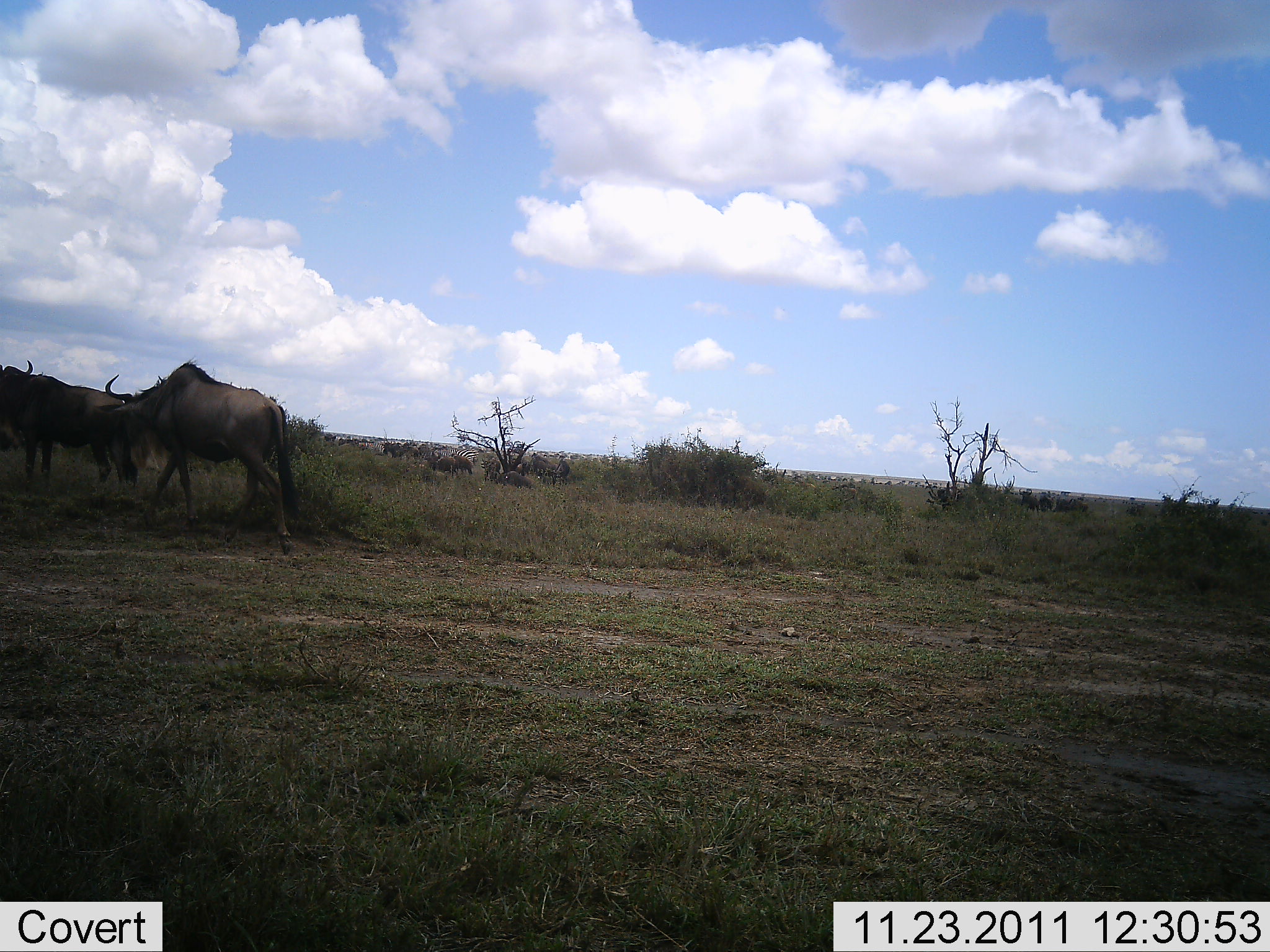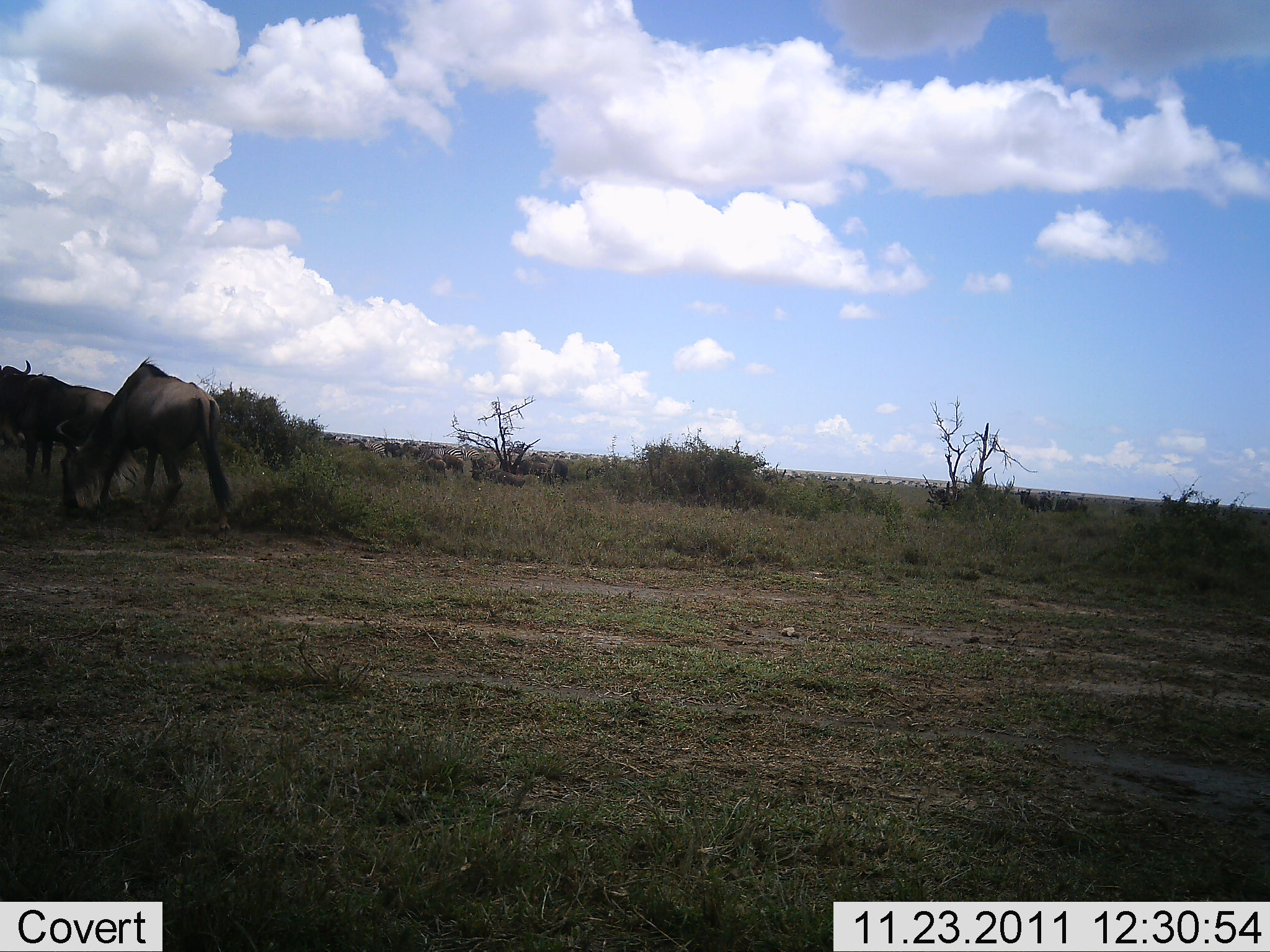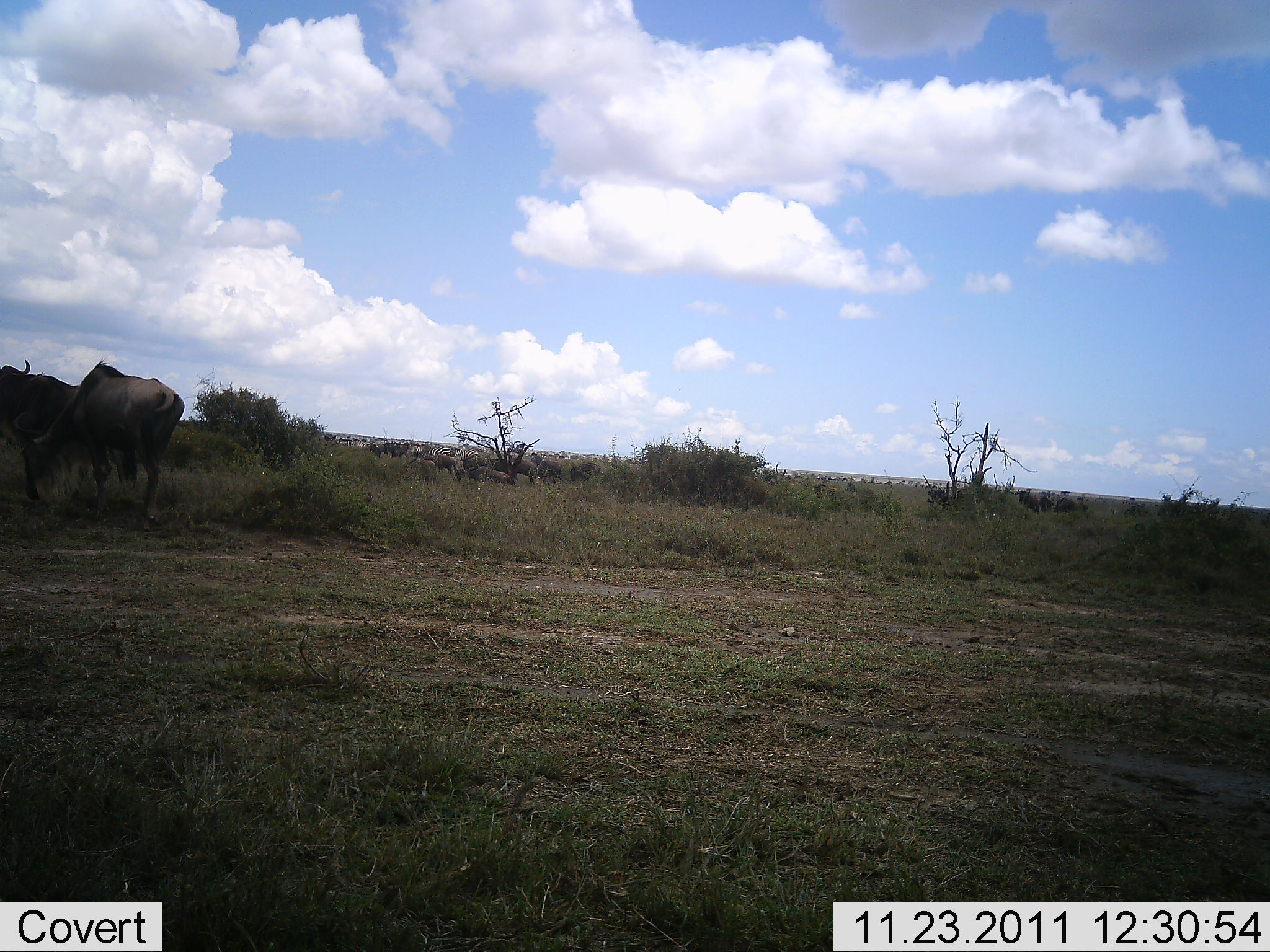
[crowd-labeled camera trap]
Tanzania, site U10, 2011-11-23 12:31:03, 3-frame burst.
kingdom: Animalia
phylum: Chordata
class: Mammalia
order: Artiodactyla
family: Bovidae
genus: Connochaetes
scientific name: Connochaetes taurinus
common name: blue wildebeest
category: wildebeest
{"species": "wildebeest (blue wildebeest) (Connochaetes taurinus)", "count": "11-50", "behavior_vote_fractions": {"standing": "41%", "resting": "0%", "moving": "59%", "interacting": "0%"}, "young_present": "0%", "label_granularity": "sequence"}